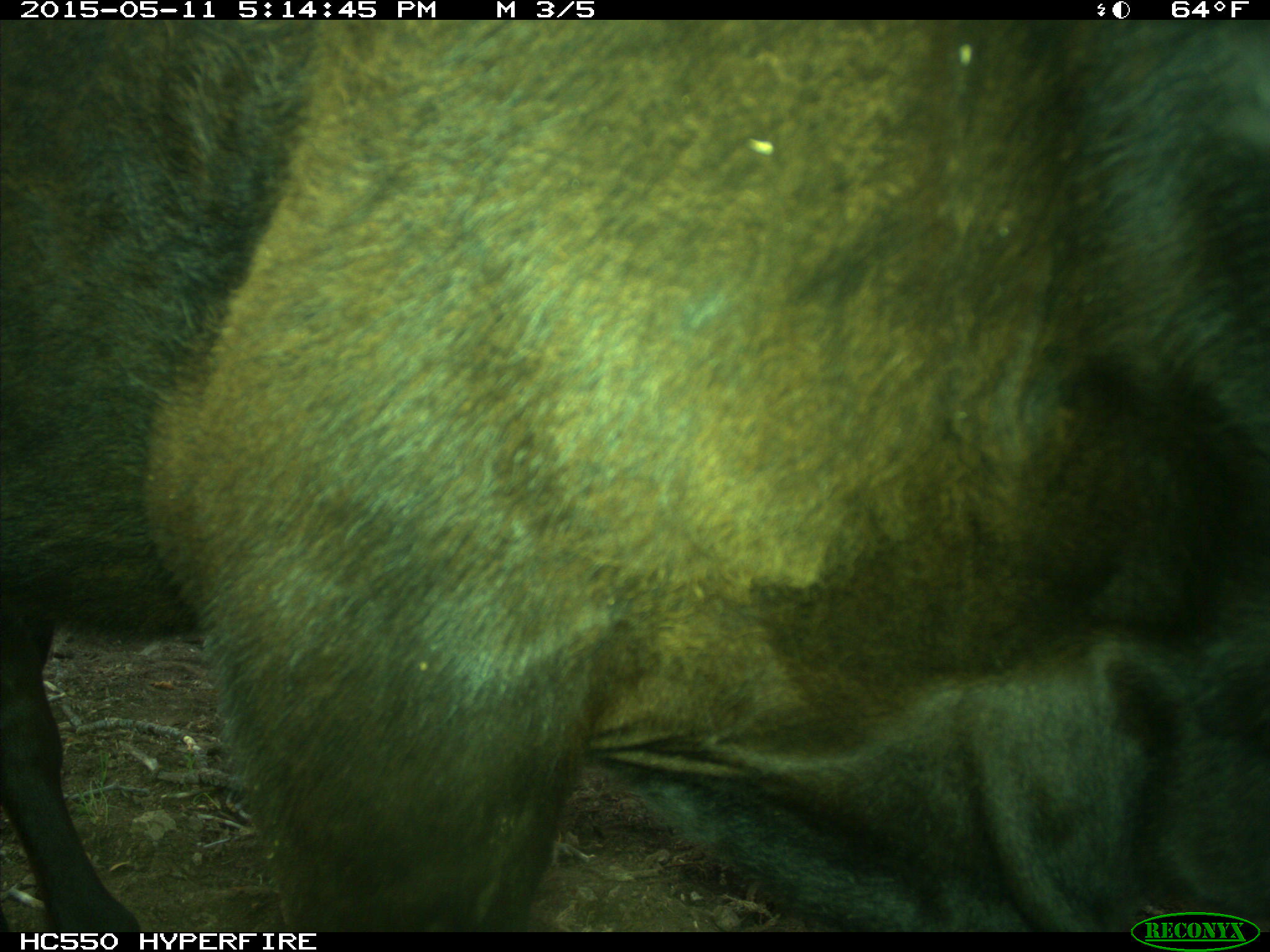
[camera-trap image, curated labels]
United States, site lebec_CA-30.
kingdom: Animalia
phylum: Chordata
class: Mammalia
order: Artiodactyla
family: Bovidae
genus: Bos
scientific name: Bos taurus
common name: domestic cow